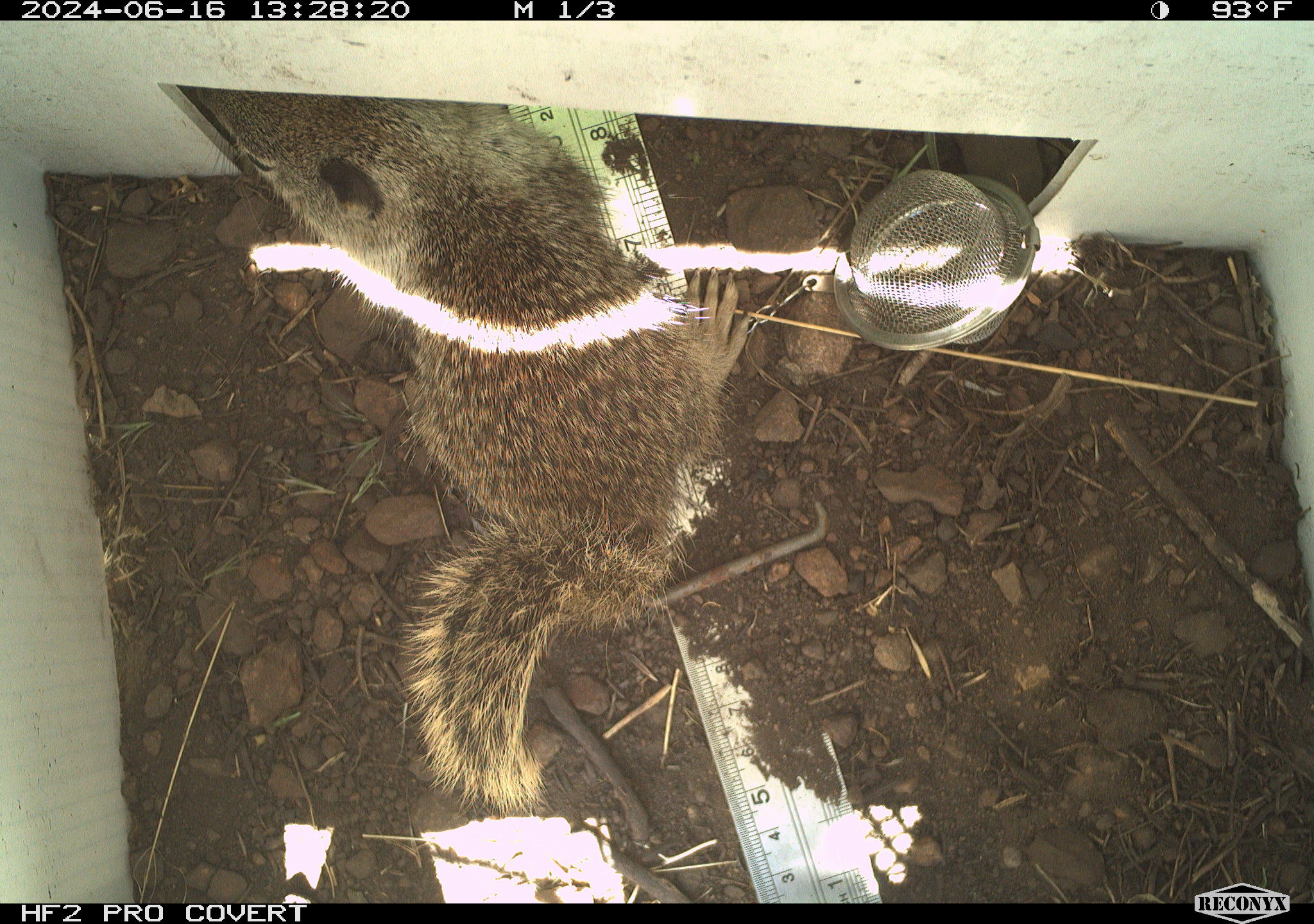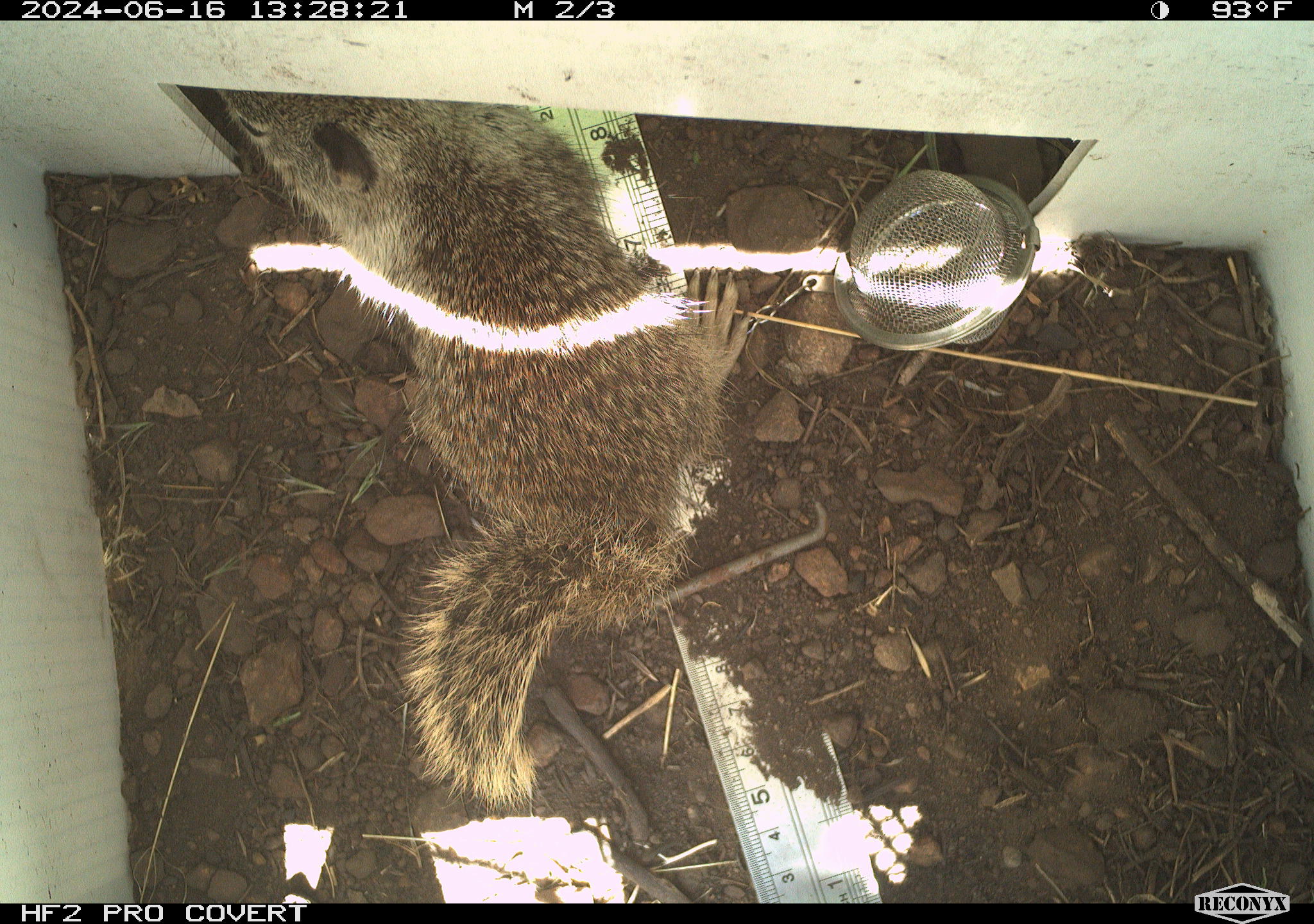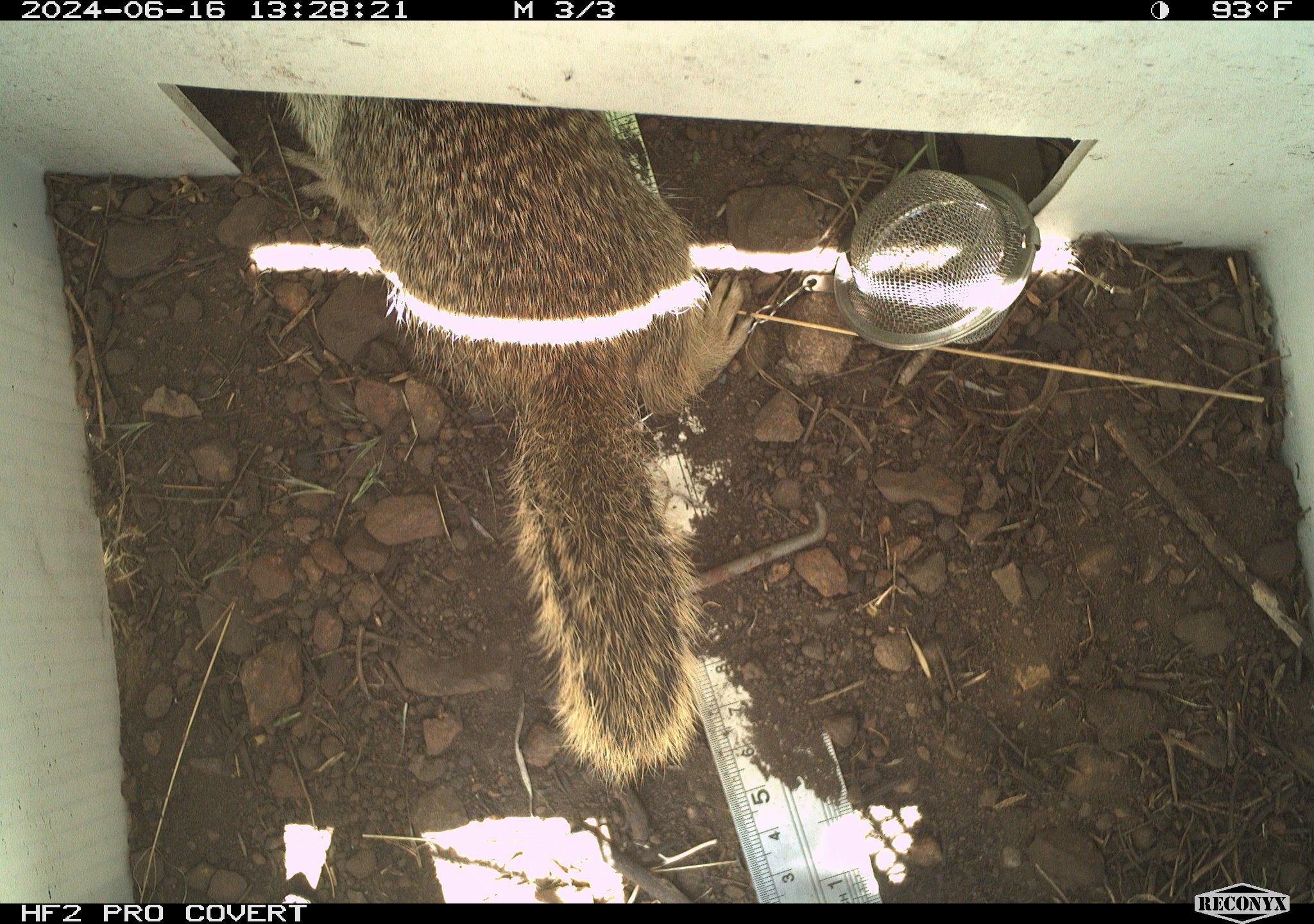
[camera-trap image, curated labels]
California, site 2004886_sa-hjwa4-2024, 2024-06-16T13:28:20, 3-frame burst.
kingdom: Animalia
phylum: Chordata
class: Mammalia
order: Rodentia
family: Sciuridae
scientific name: Sciuridae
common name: squirrels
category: sciuridae family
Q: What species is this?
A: Sciuridae family (squirrels) (Sciuridae).